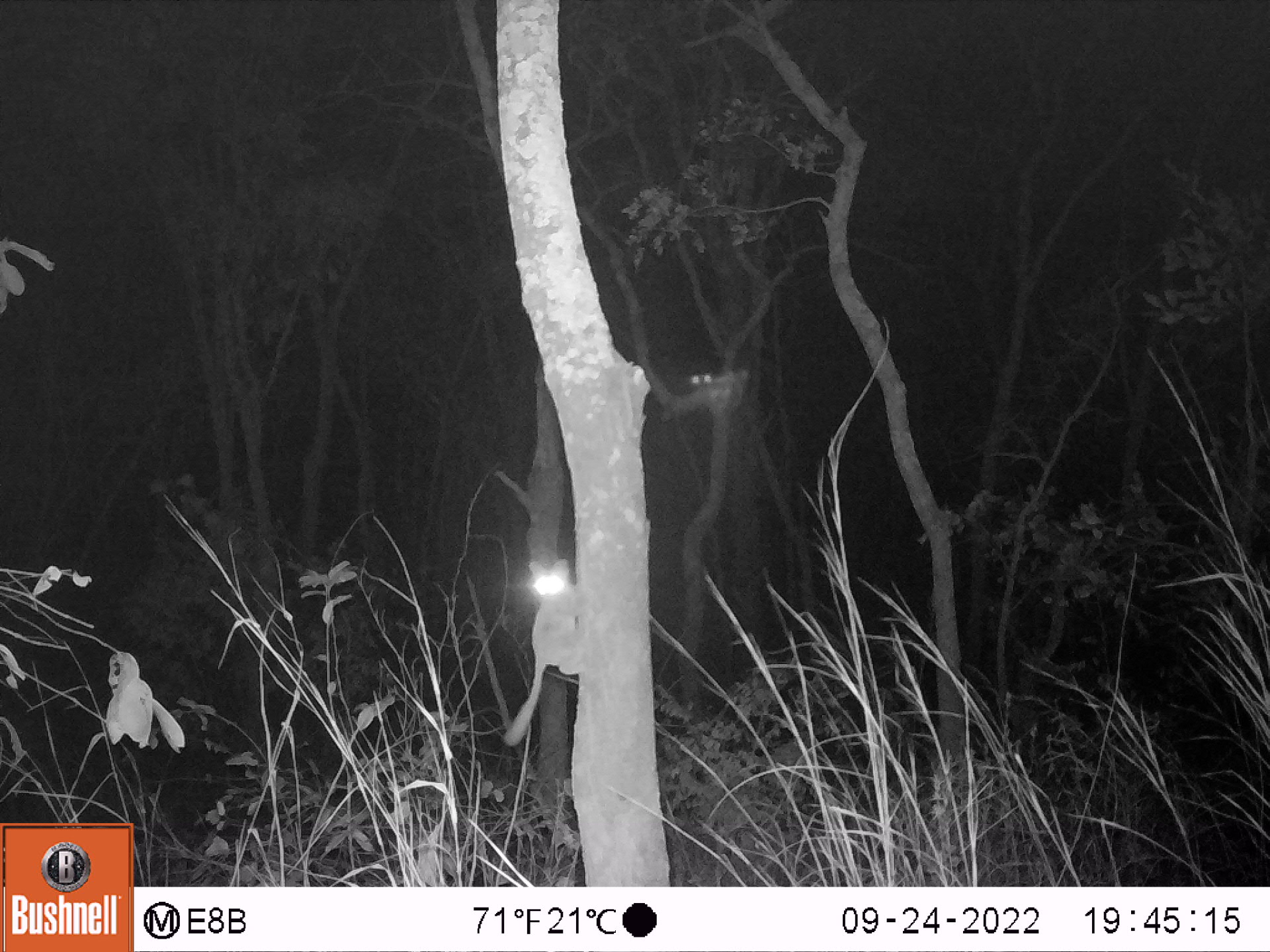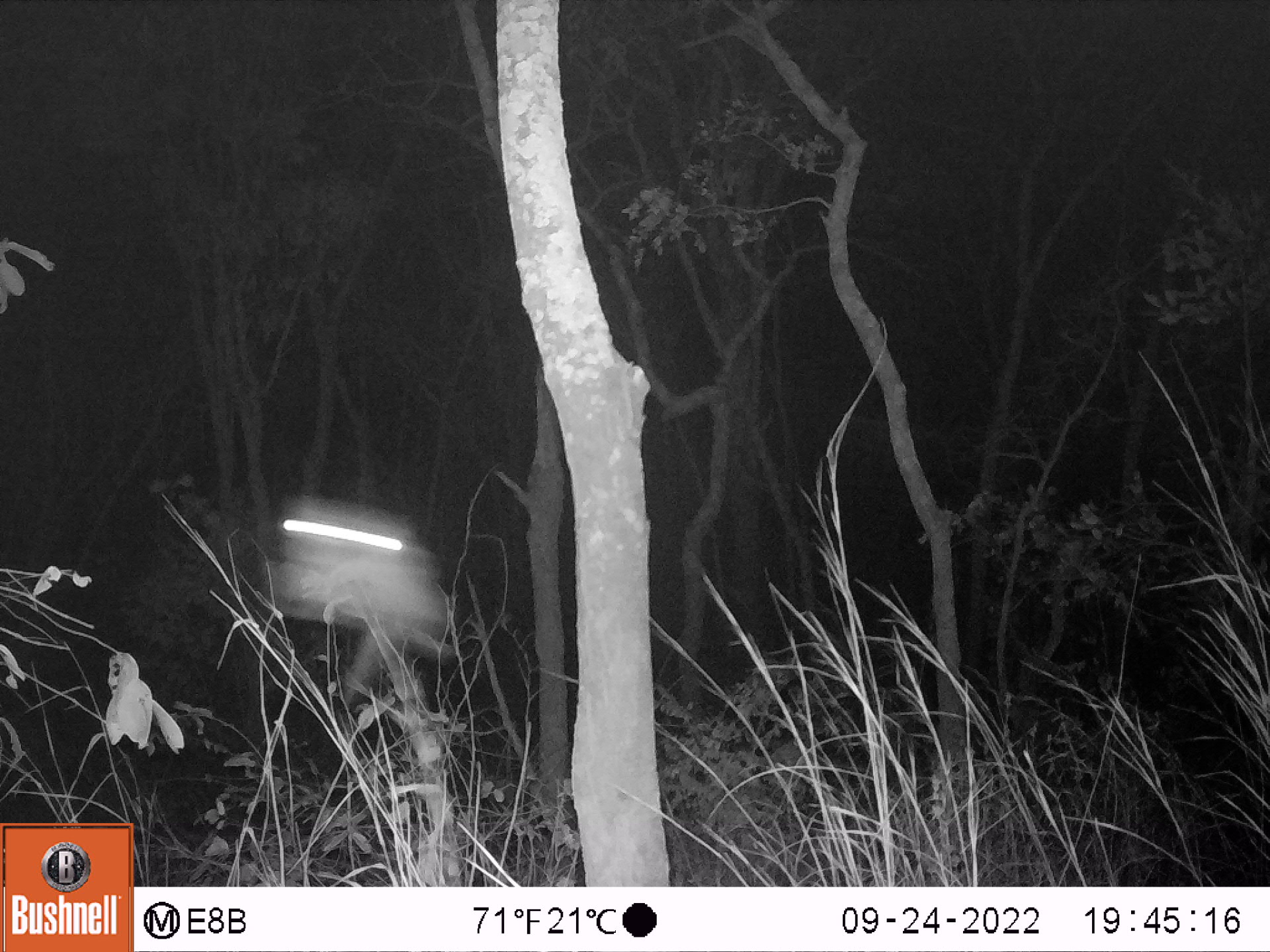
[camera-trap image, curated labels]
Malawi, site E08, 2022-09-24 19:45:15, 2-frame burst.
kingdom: Animalia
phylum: Chordata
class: Mammalia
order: Primates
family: Galagidae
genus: Galago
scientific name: Galago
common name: lesser bushbabies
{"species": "Galago (lesser bushbabies)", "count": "1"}